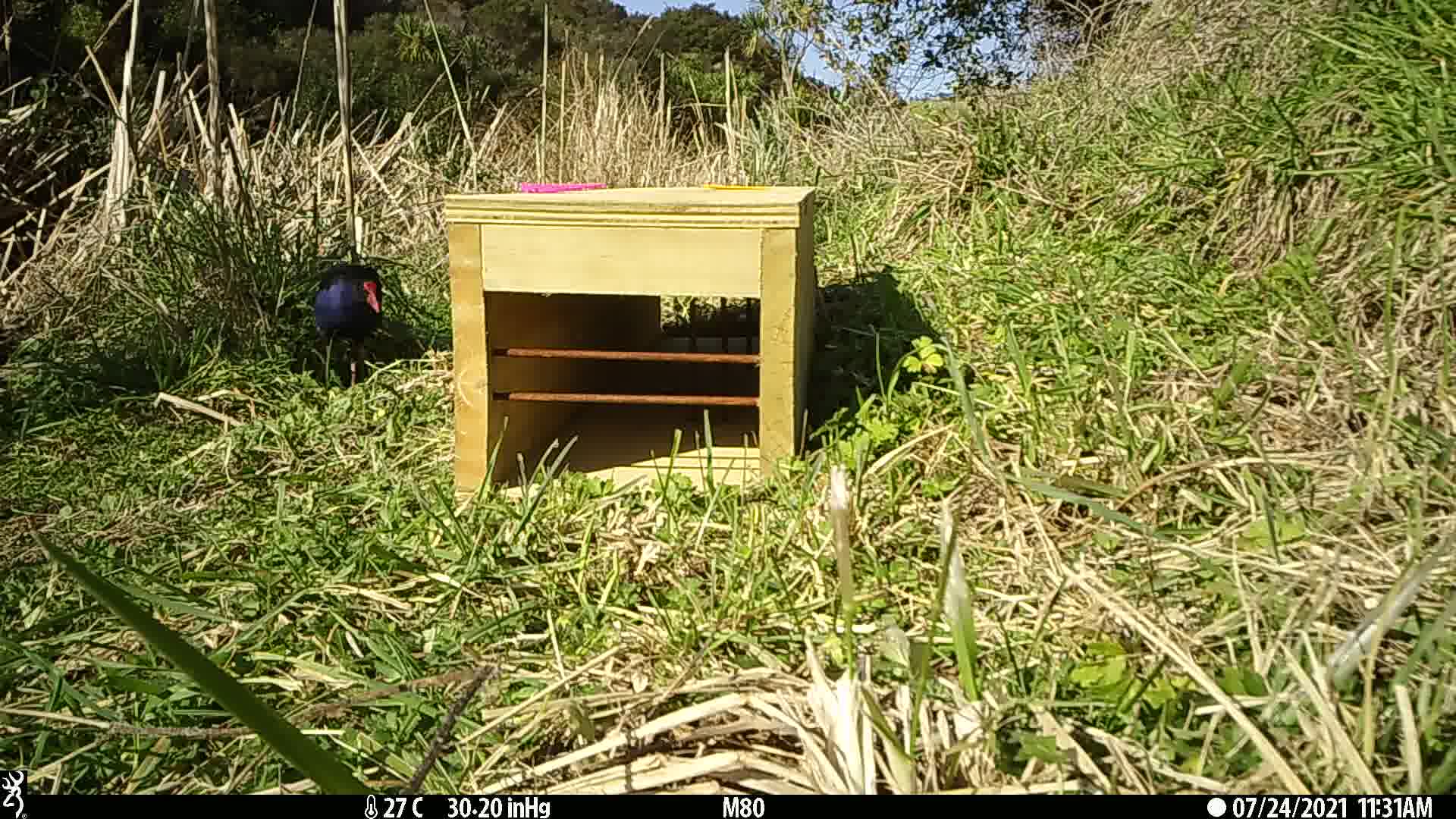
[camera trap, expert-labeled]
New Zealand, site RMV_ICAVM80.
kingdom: Animalia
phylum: Chordata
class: Aves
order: Gruiformes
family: Rallidae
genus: Porphyrio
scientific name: Porphyrio melanotus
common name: australasian swamphen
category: pukeko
Pukeko (australasian swamphen) (Porphyrio melanotus).